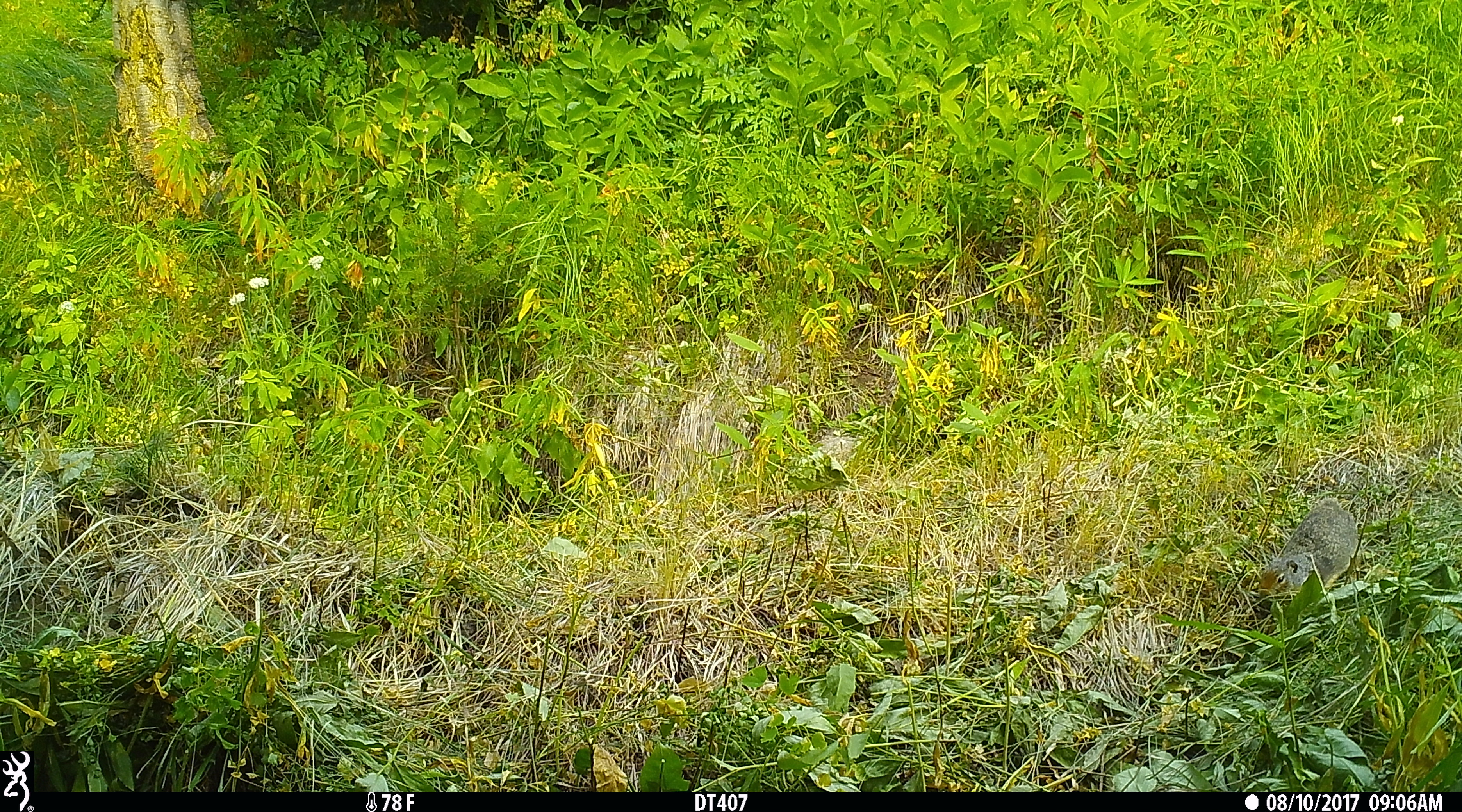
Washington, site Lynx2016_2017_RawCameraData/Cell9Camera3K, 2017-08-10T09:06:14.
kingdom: Animalia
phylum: Chordata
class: Mammalia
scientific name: Mammalia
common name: small mammal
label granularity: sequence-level